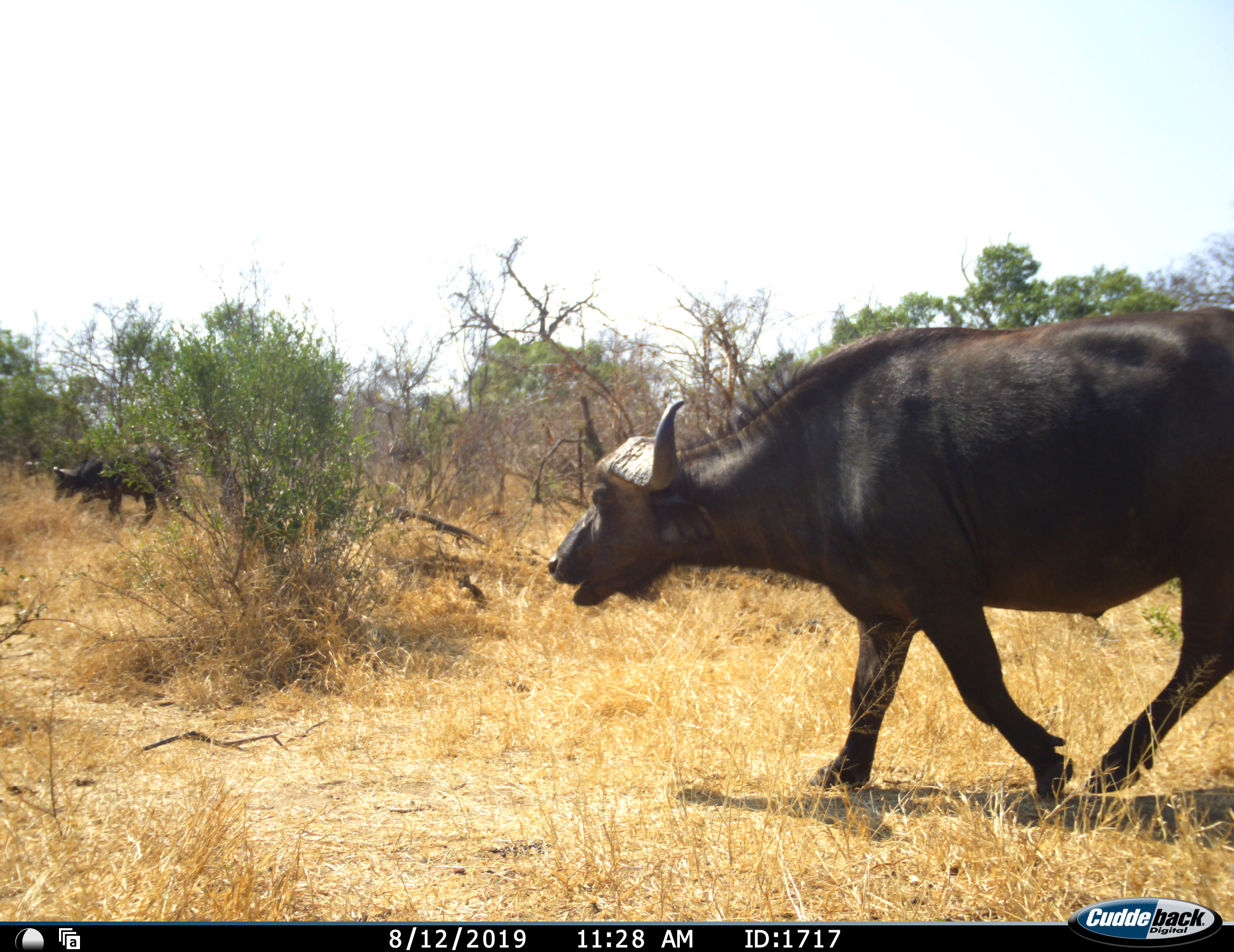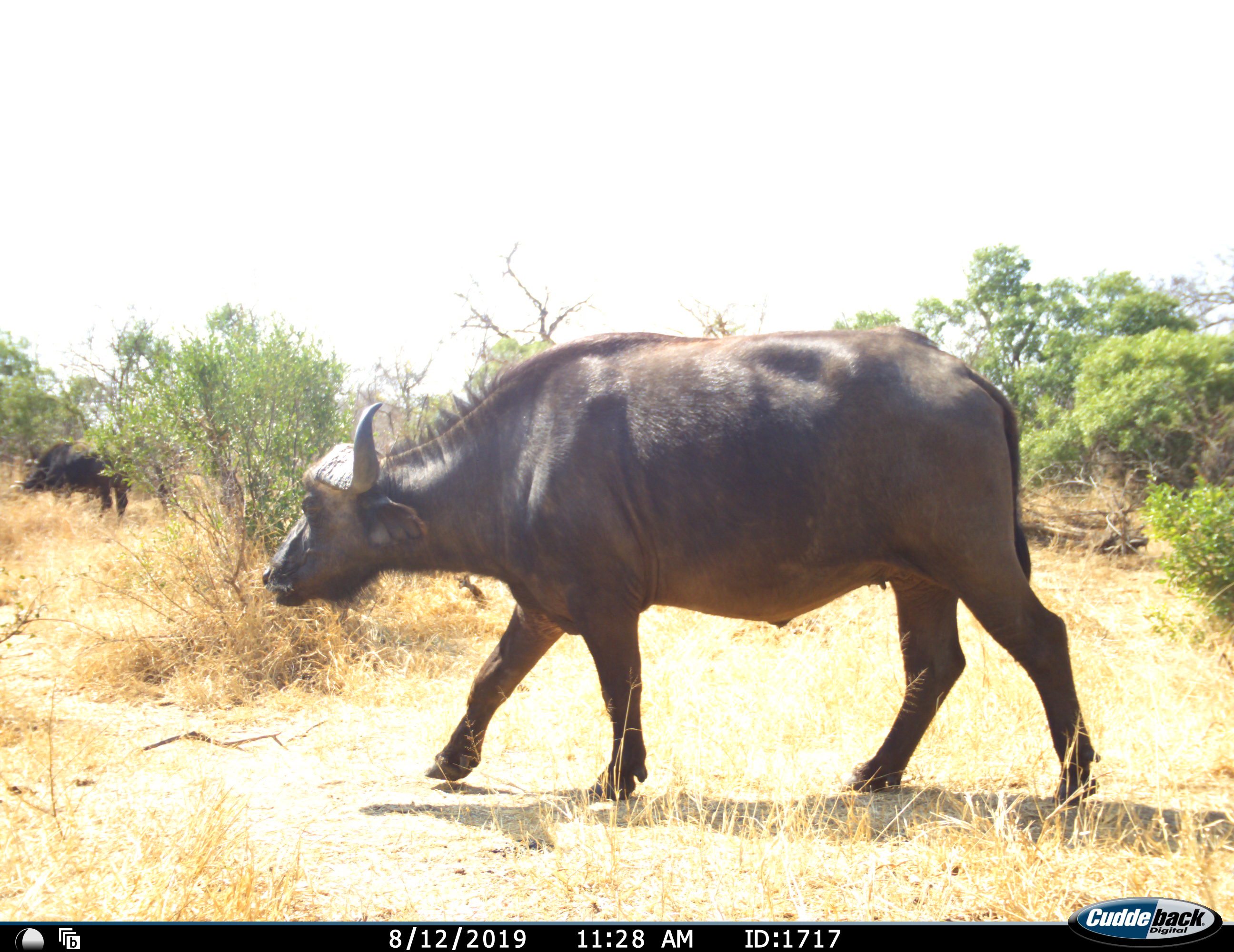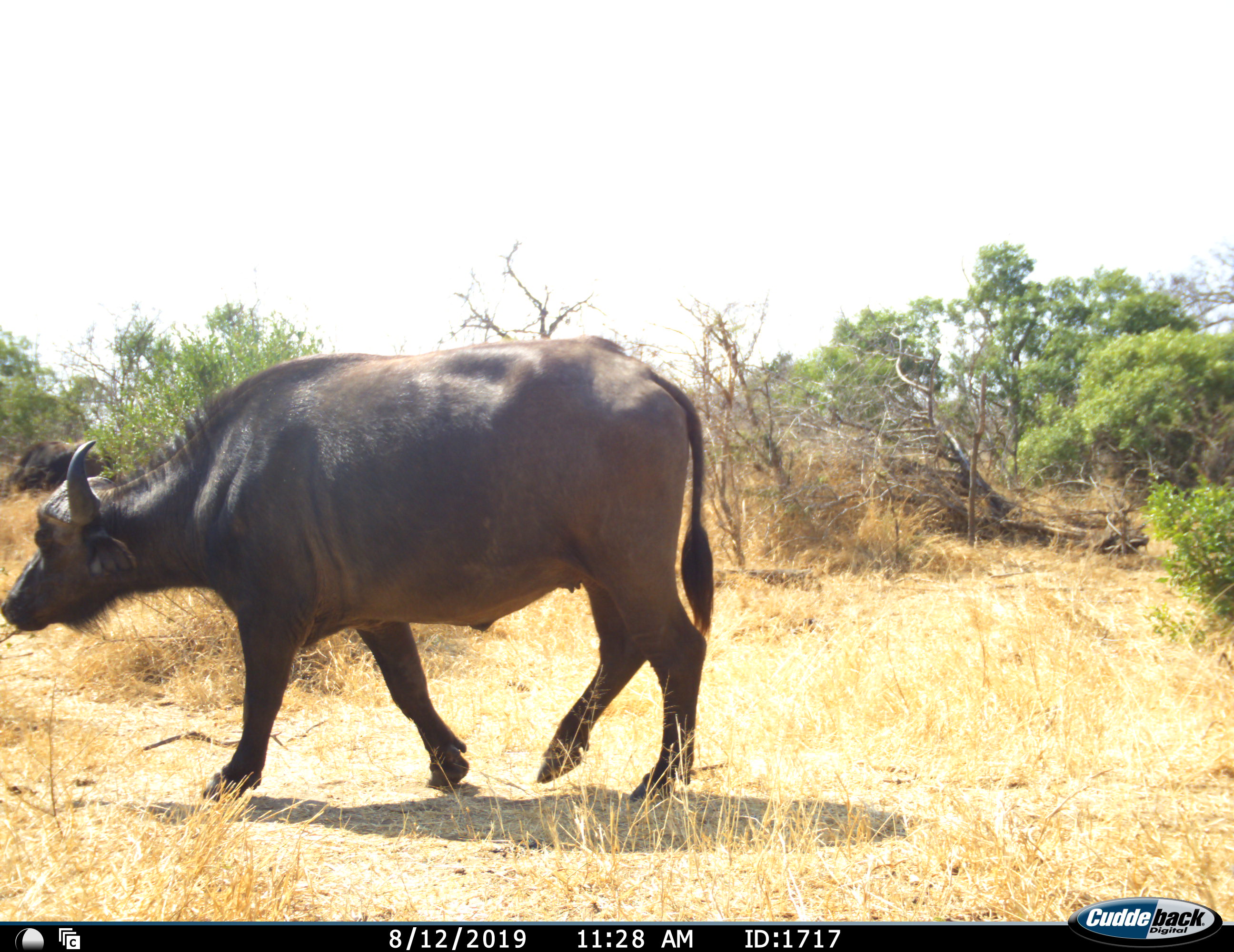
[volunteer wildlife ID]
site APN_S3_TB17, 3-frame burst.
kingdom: Animalia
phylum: Chordata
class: Mammalia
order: Artiodactyla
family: Bovidae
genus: Syncerus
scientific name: Syncerus caffer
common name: african buffalo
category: buffalo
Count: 2.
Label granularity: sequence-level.